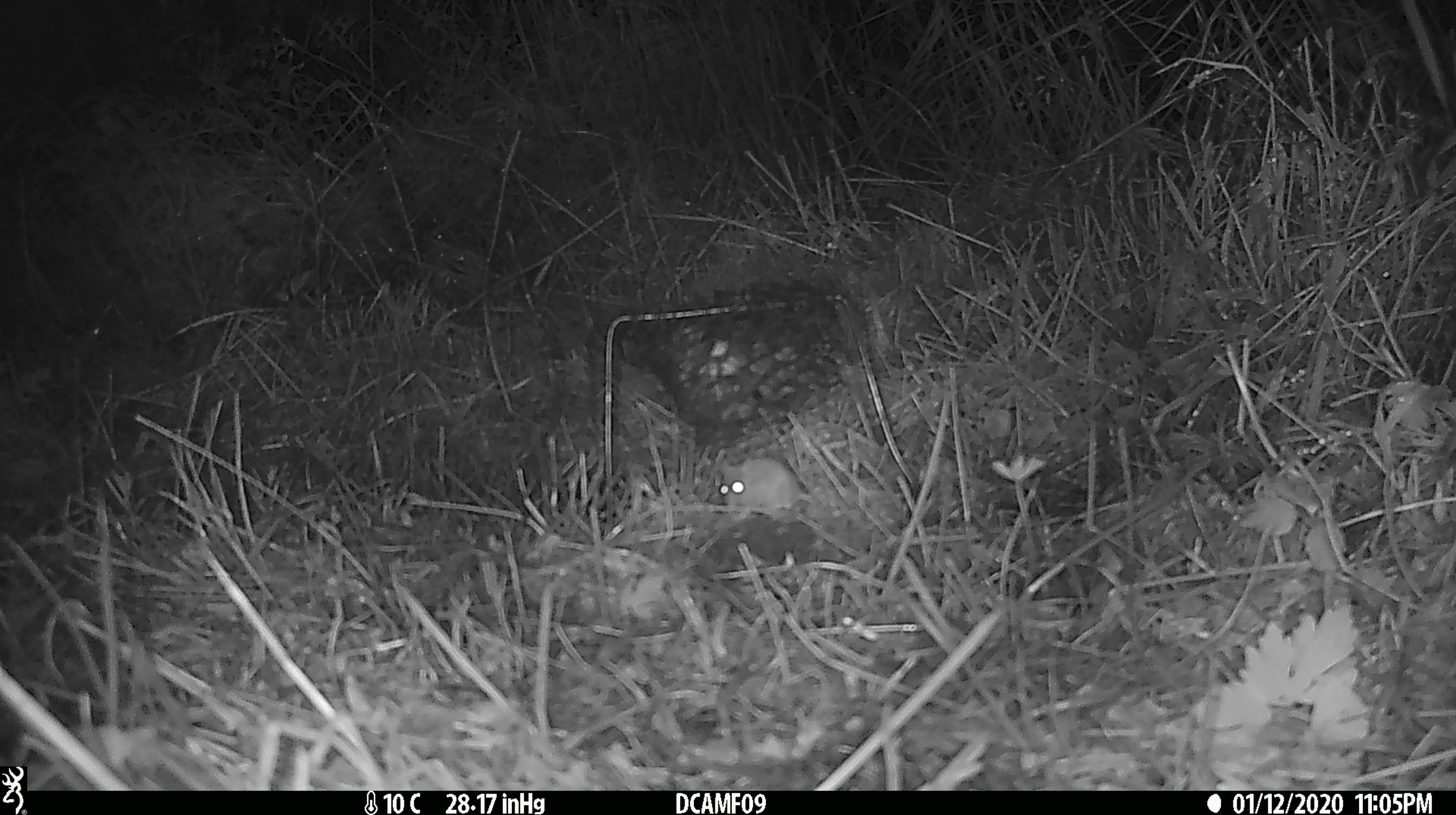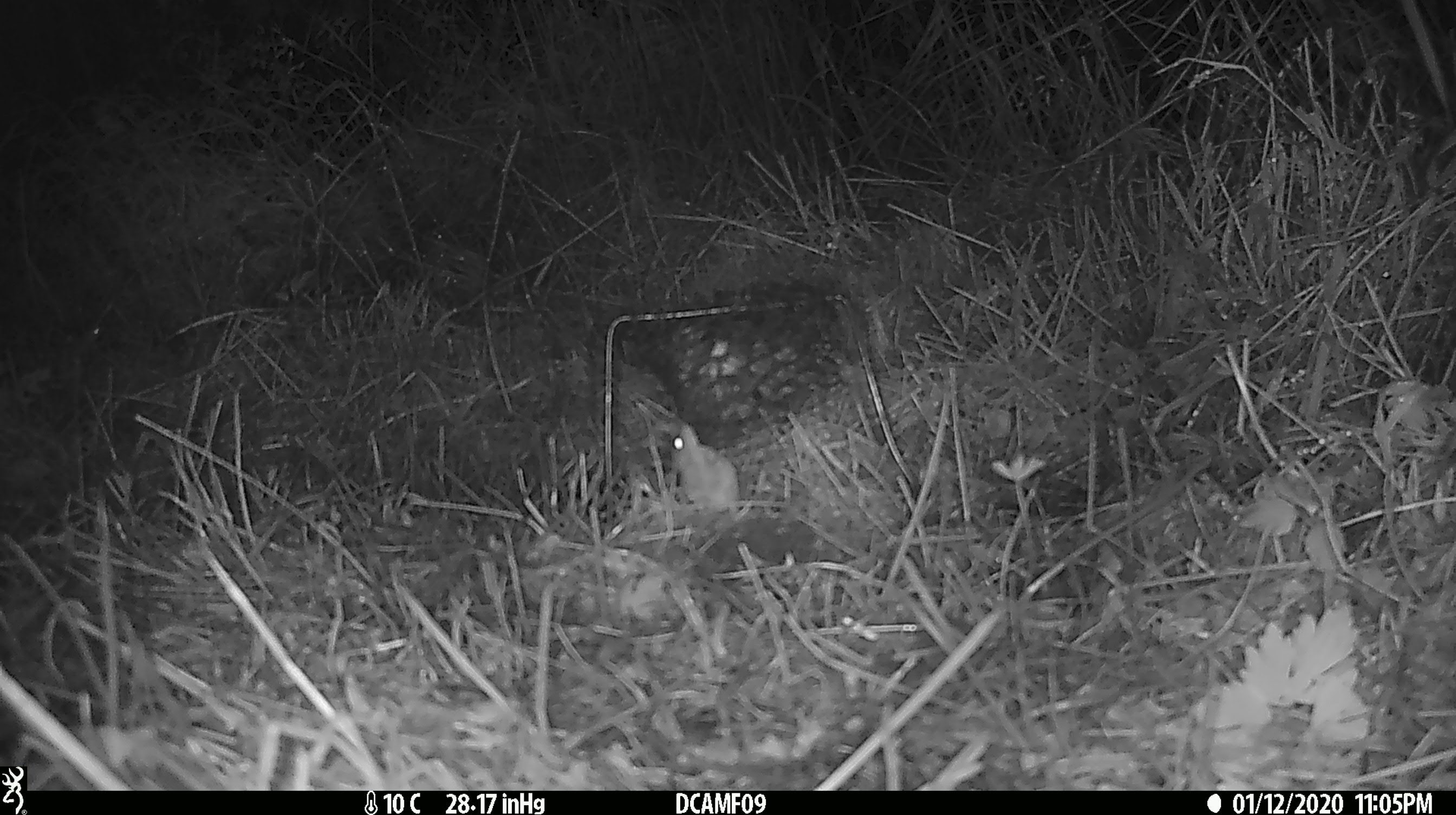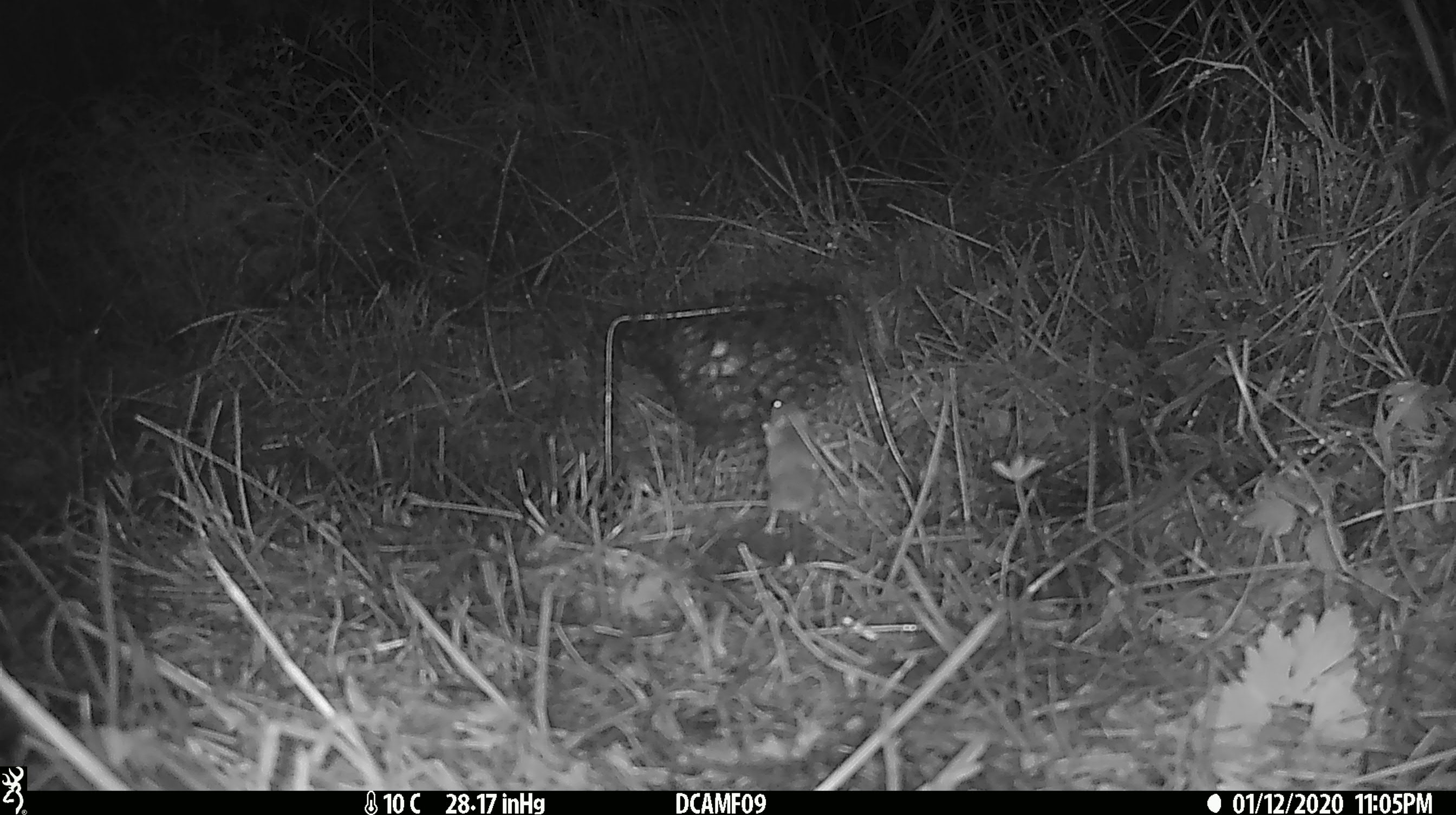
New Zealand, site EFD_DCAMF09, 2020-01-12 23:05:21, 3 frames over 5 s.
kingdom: Animalia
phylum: Chordata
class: Mammalia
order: Rodentia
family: Muridae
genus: Mus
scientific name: Mus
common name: mouse